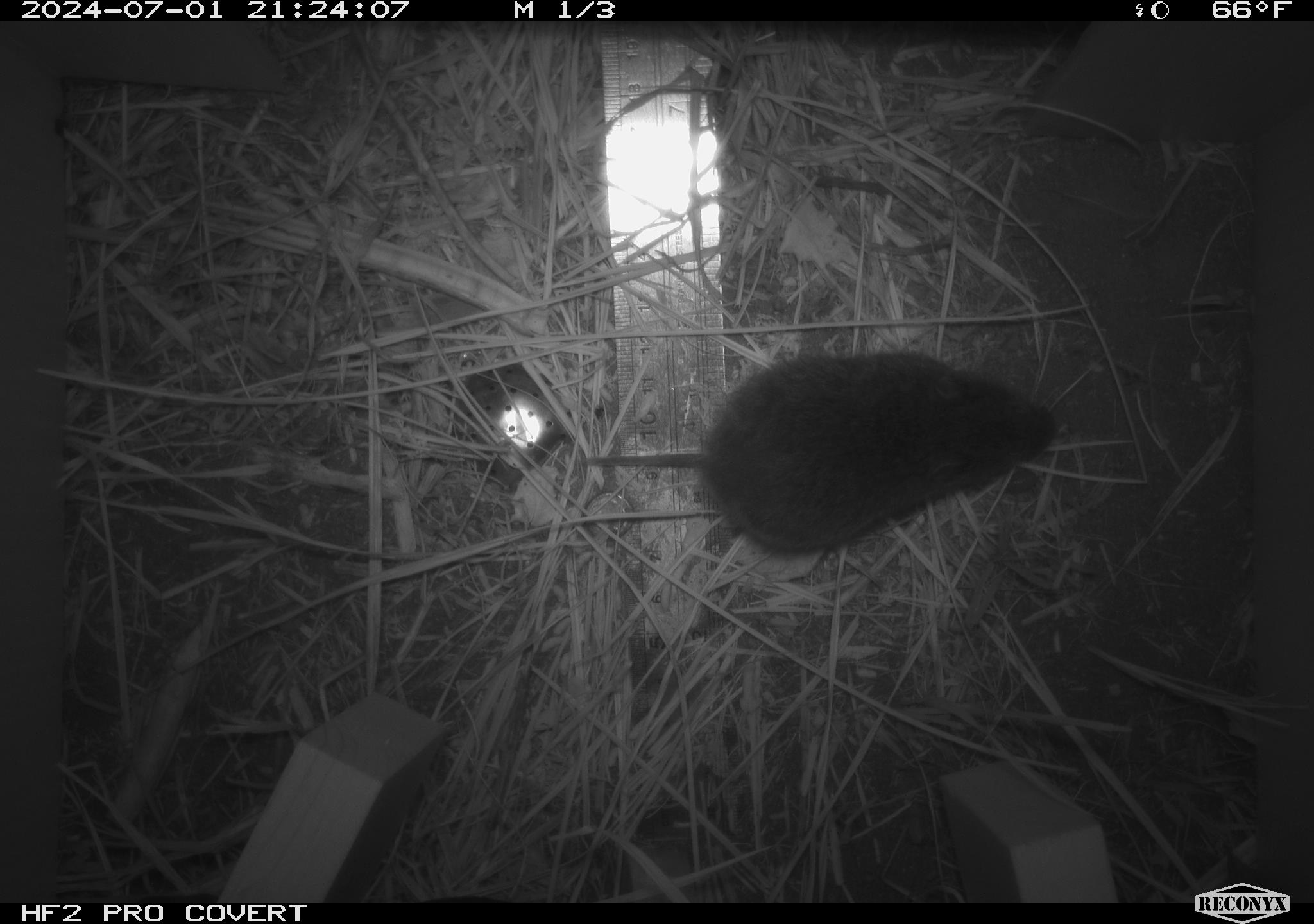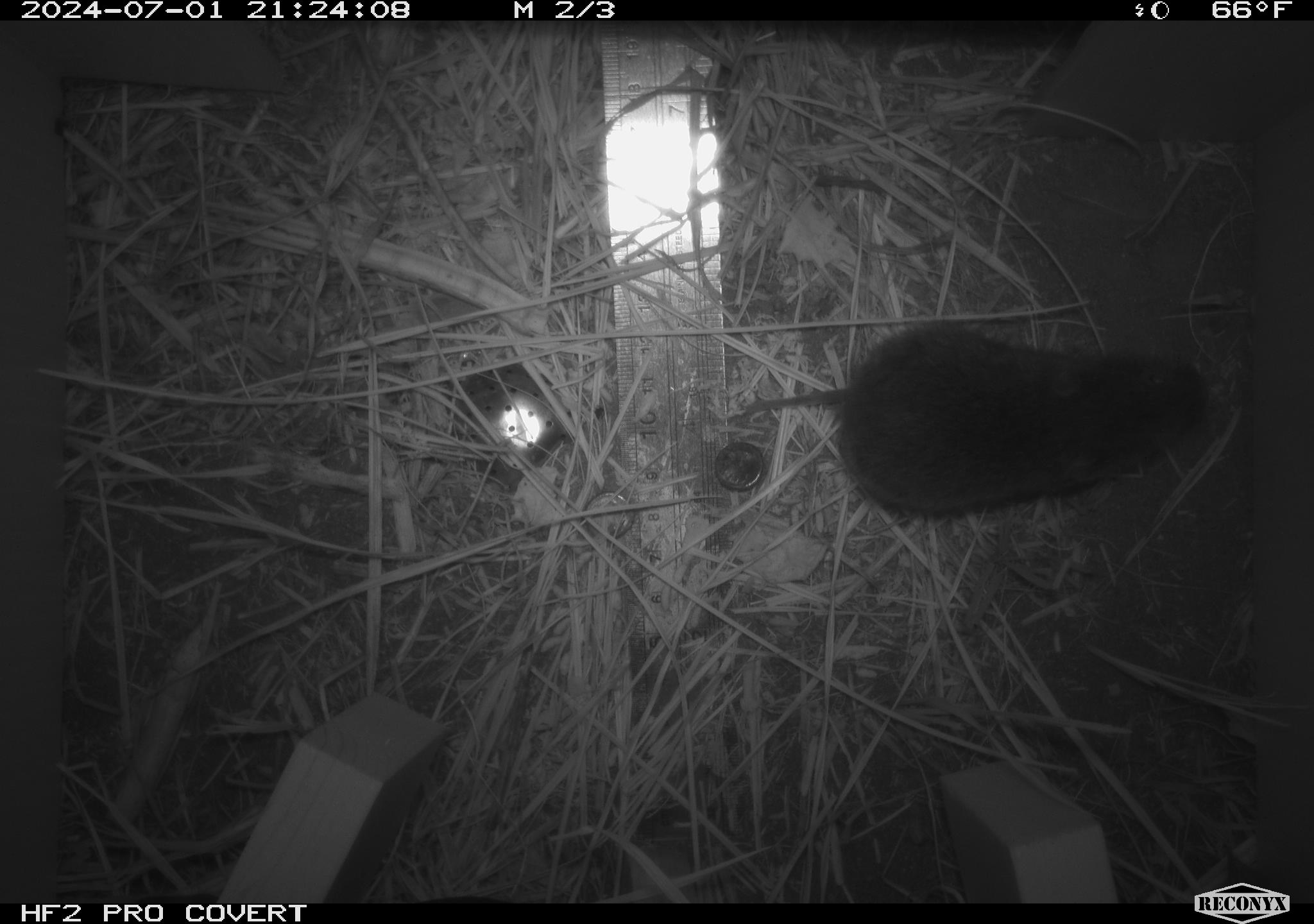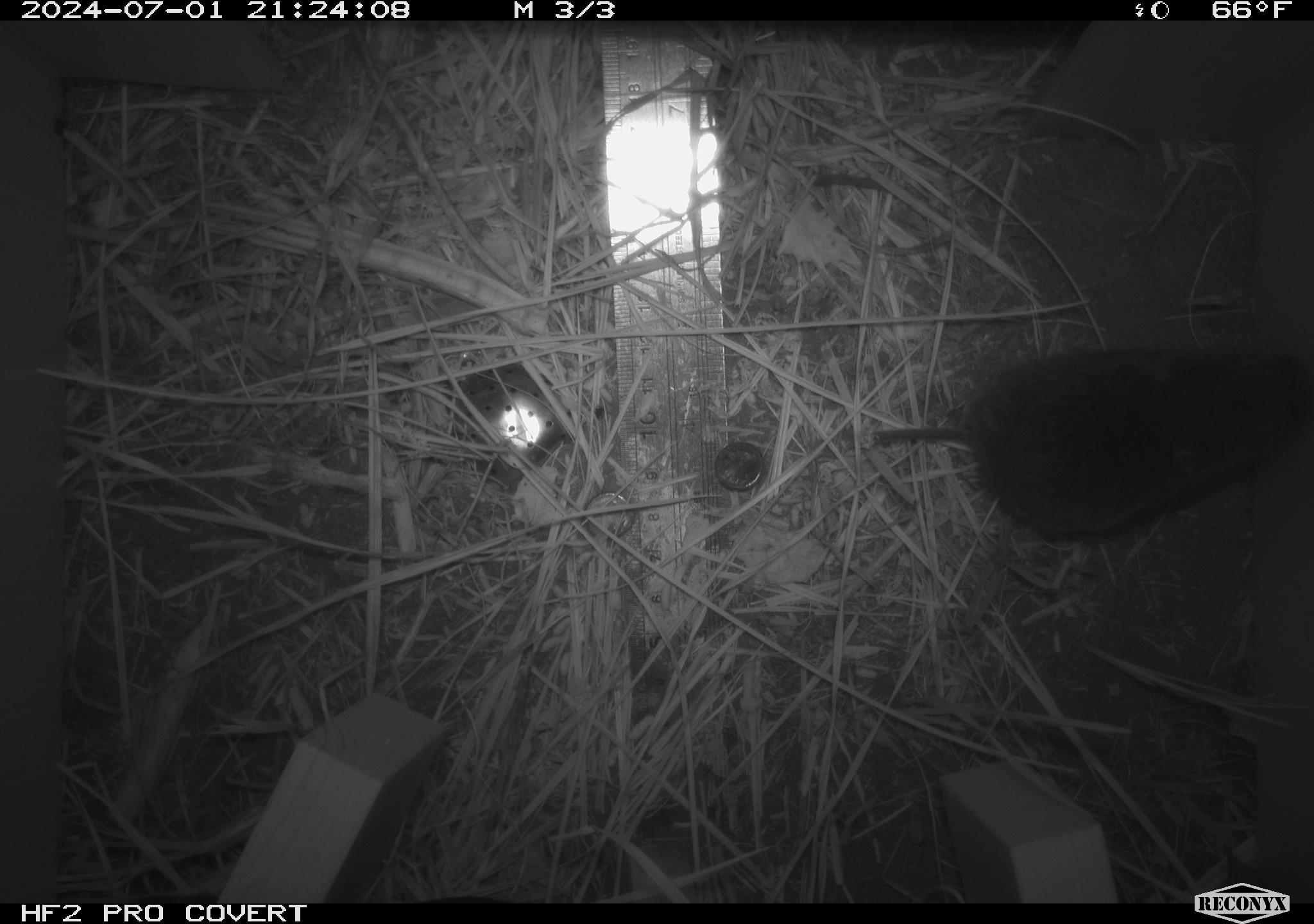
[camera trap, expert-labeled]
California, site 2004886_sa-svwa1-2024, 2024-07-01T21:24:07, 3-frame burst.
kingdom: Animalia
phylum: Chordata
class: Mammalia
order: Rodentia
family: Cricetidae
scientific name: Arvicolinae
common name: voles, lemmings, and muskrats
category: arvicolinae subfamily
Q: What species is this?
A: Arvicolinae subfamily (voles, lemmings, and muskrats) (Arvicolinae).